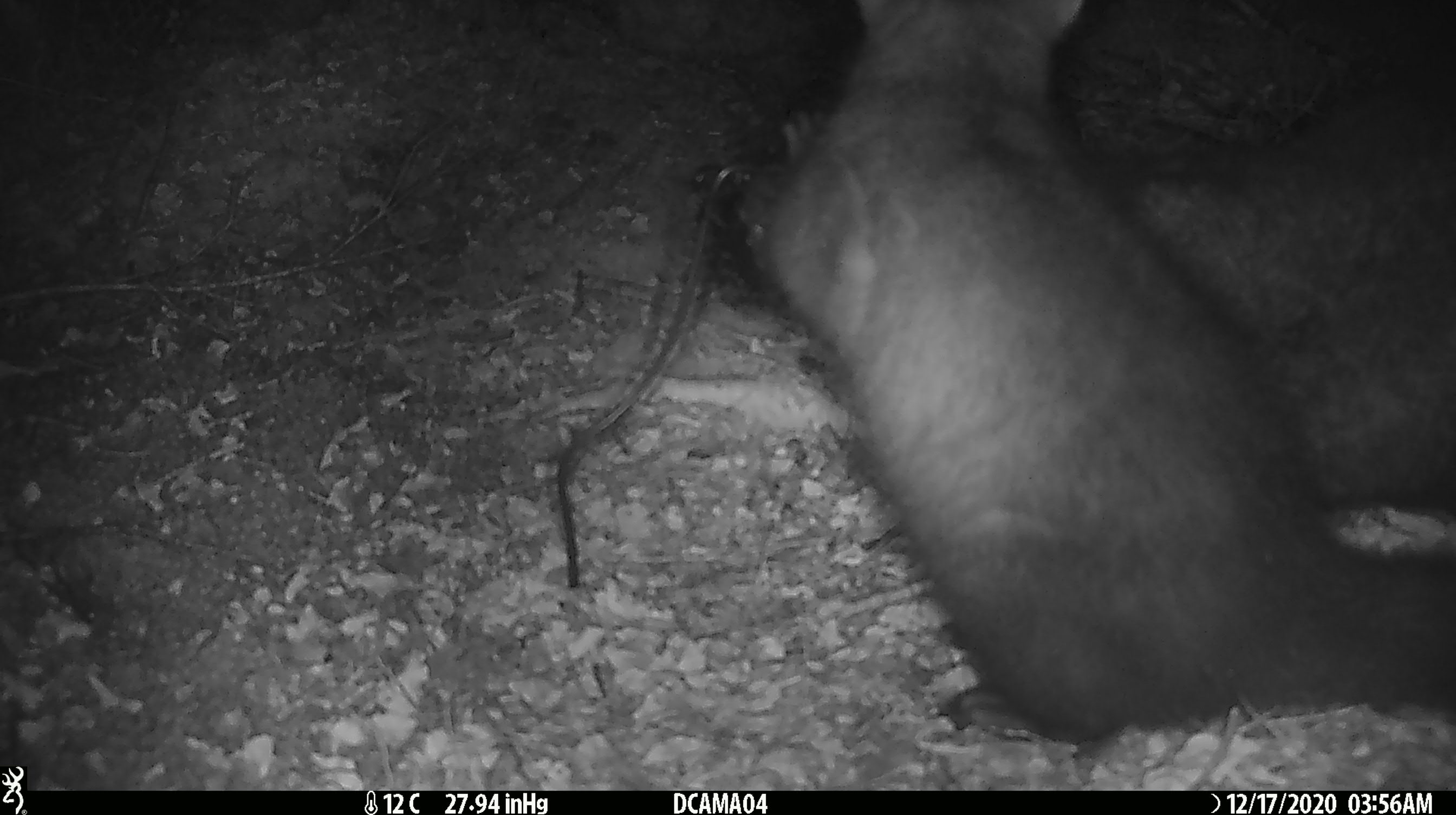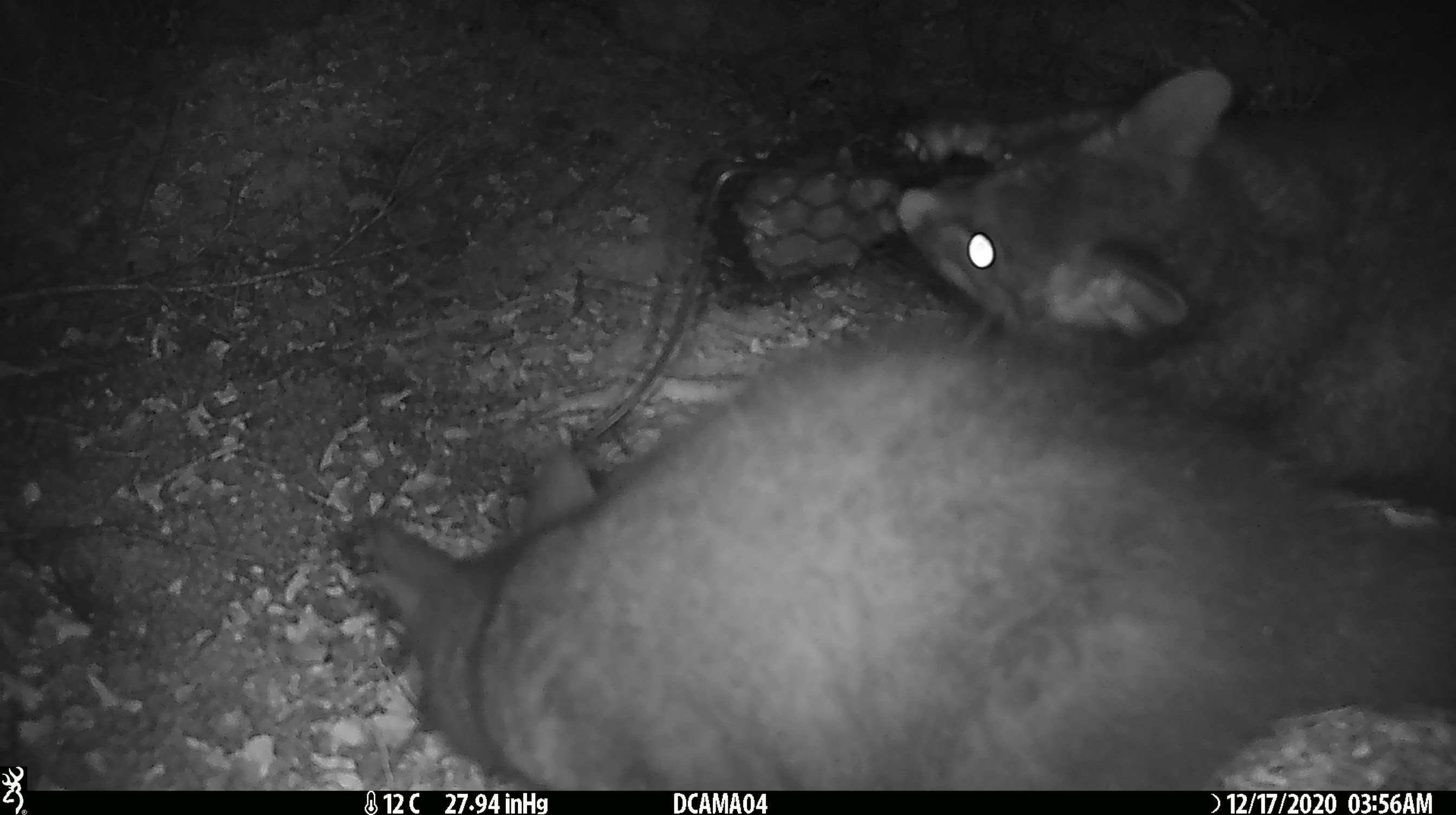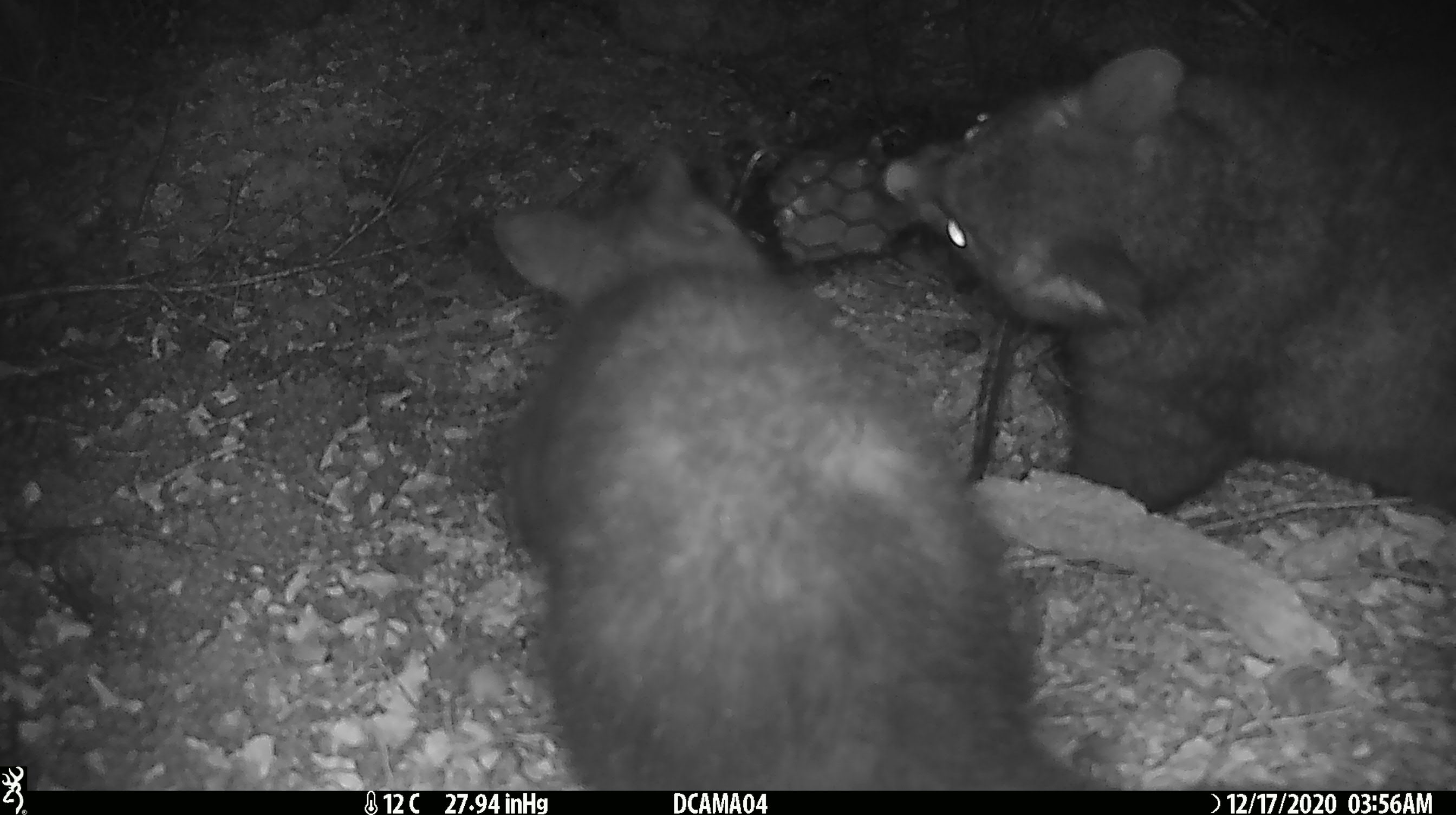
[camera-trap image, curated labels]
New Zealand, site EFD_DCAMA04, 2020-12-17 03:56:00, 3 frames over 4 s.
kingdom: Animalia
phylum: Chordata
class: Mammalia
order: Diprotodontia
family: Phalangeridae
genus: Trichosurus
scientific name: Trichosurus vulpecula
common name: common brushtail possum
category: possum